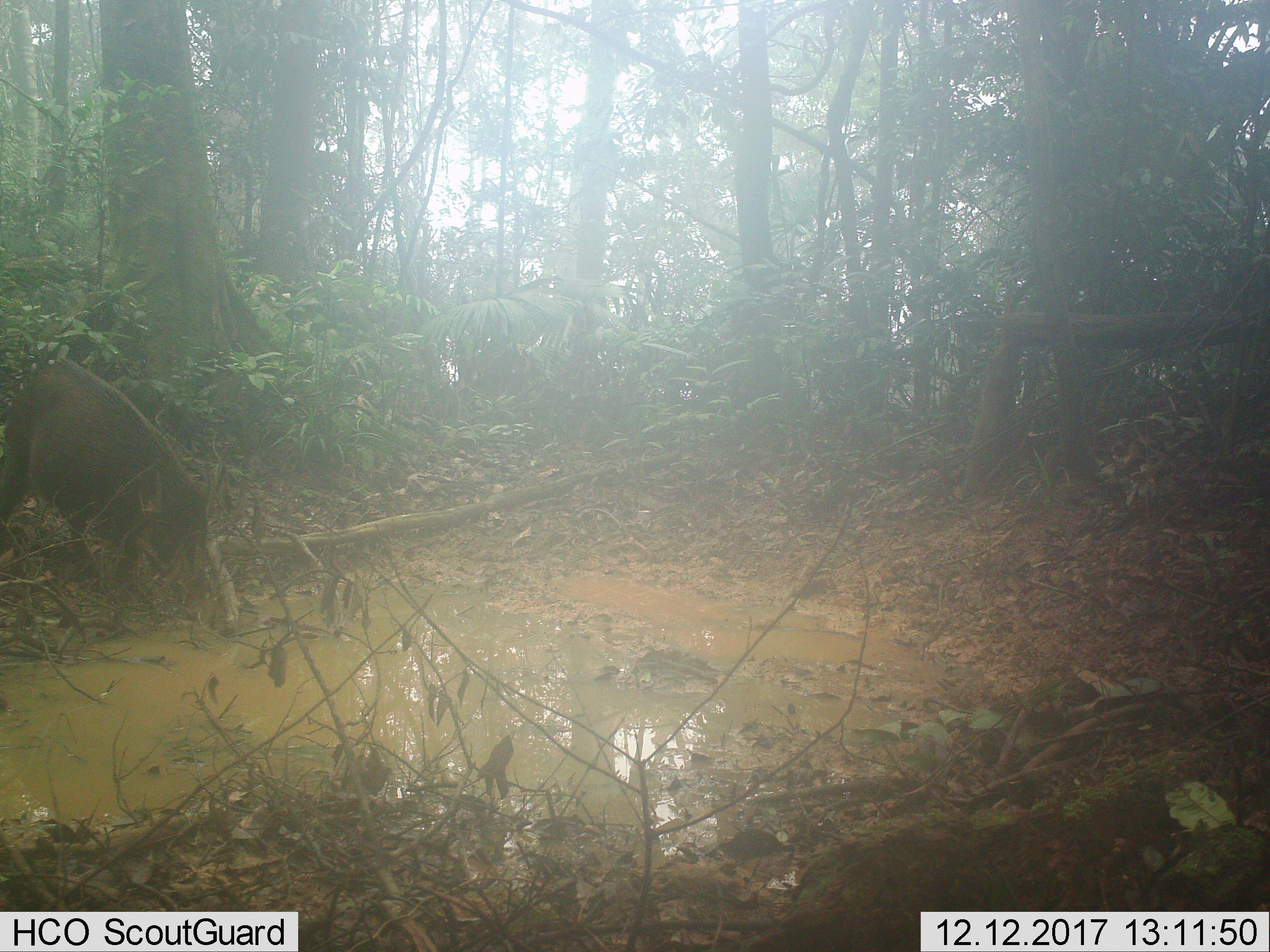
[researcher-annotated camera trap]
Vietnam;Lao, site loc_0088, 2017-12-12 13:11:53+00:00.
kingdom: Animalia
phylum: Chordata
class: Mammalia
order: Artiodactyla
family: Suidae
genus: Sus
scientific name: Sus scrofa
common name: eurasian wild pig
Eurasian wild pig (Sus scrofa). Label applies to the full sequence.